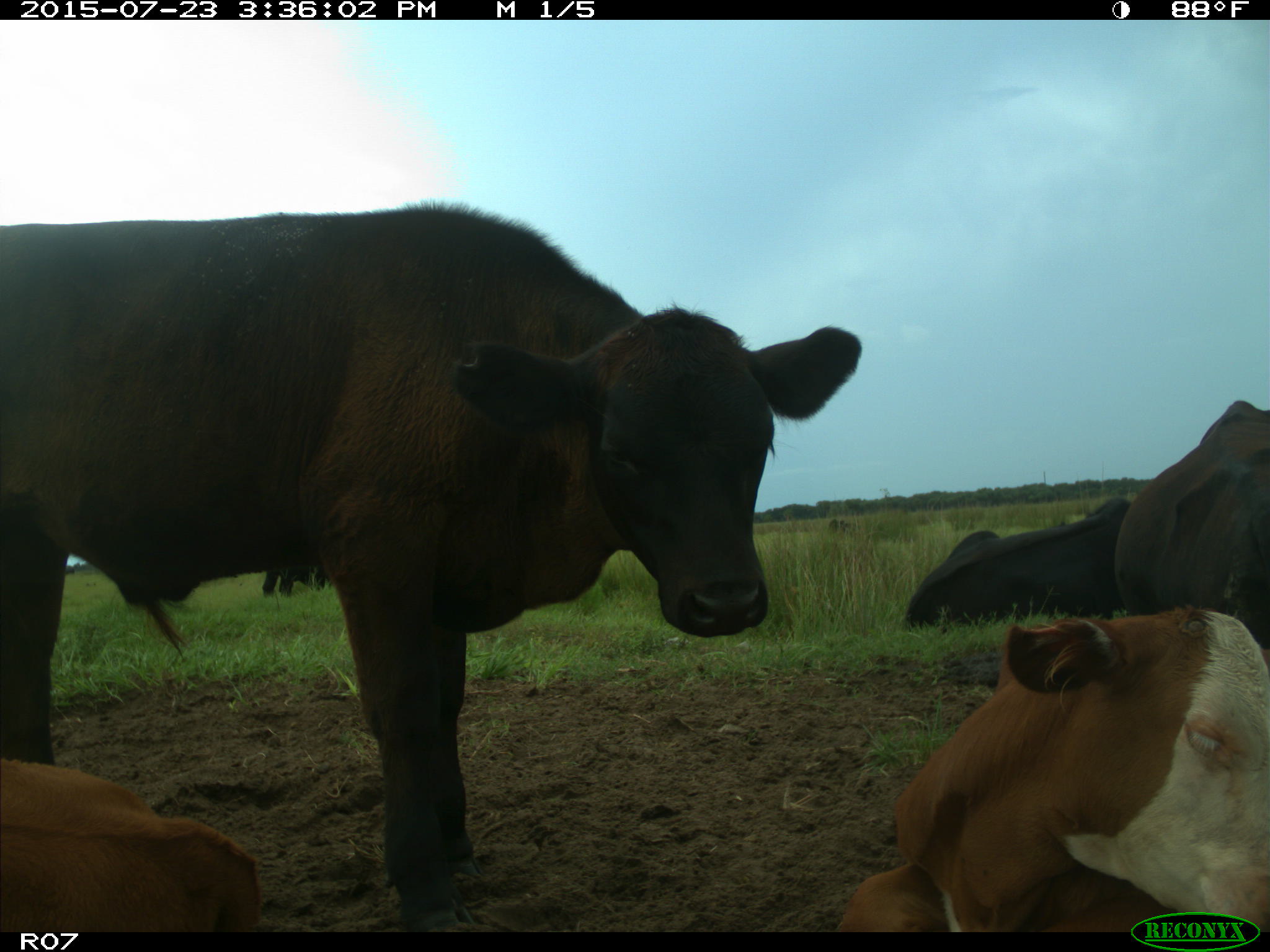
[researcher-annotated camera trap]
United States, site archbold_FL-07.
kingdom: Animalia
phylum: Chordata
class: Mammalia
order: Artiodactyla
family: Bovidae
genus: Bos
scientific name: Bos taurus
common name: domestic cow